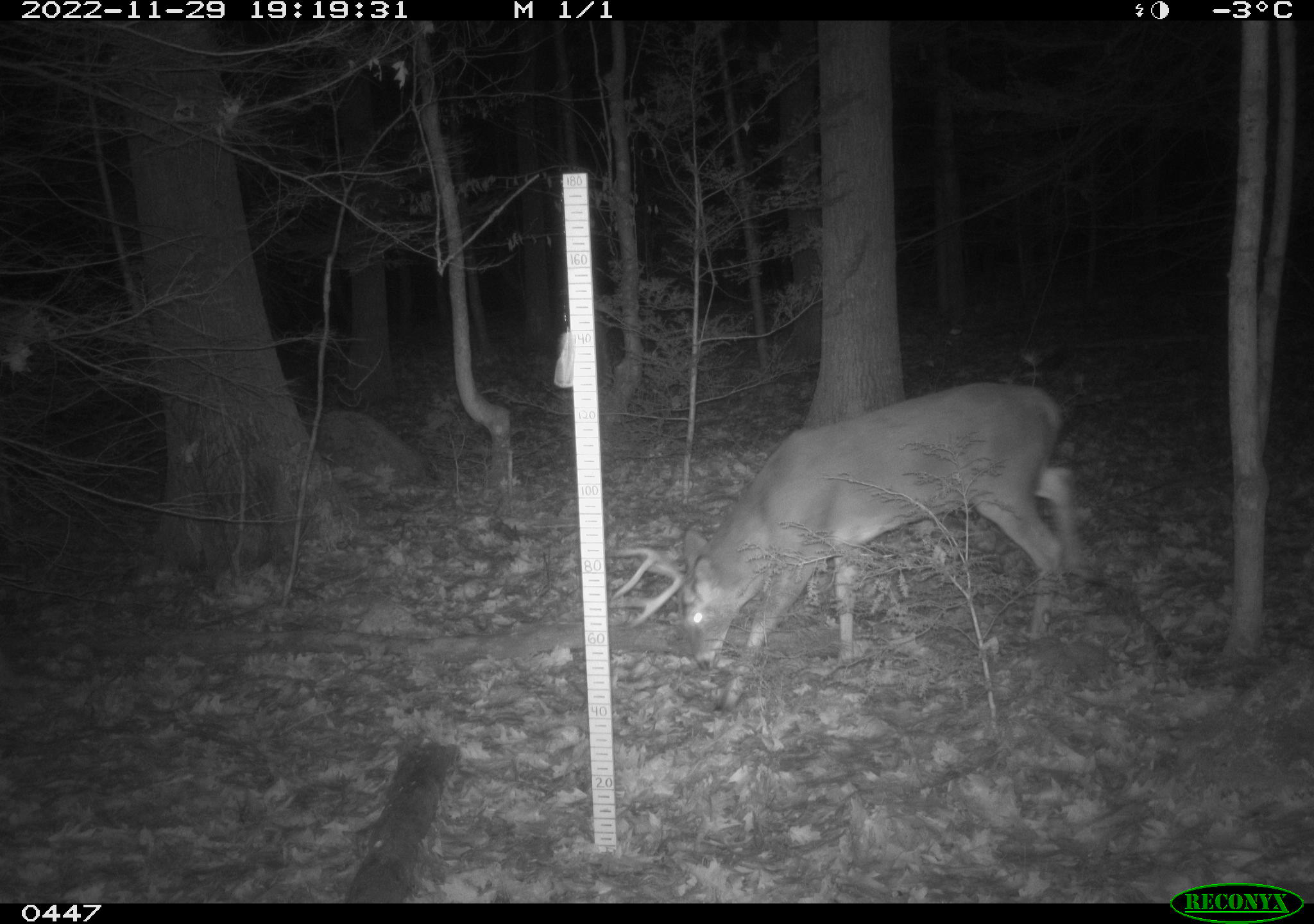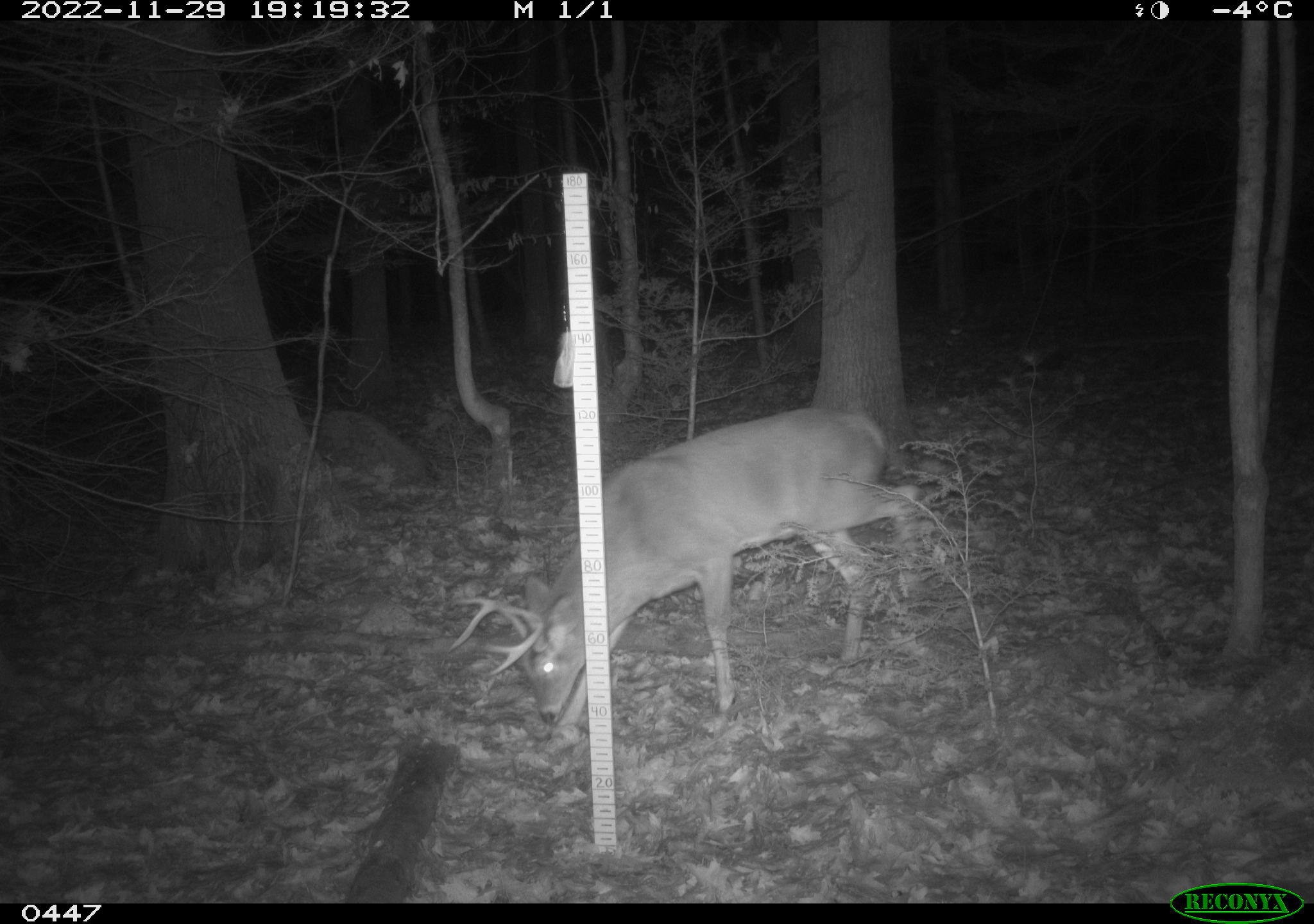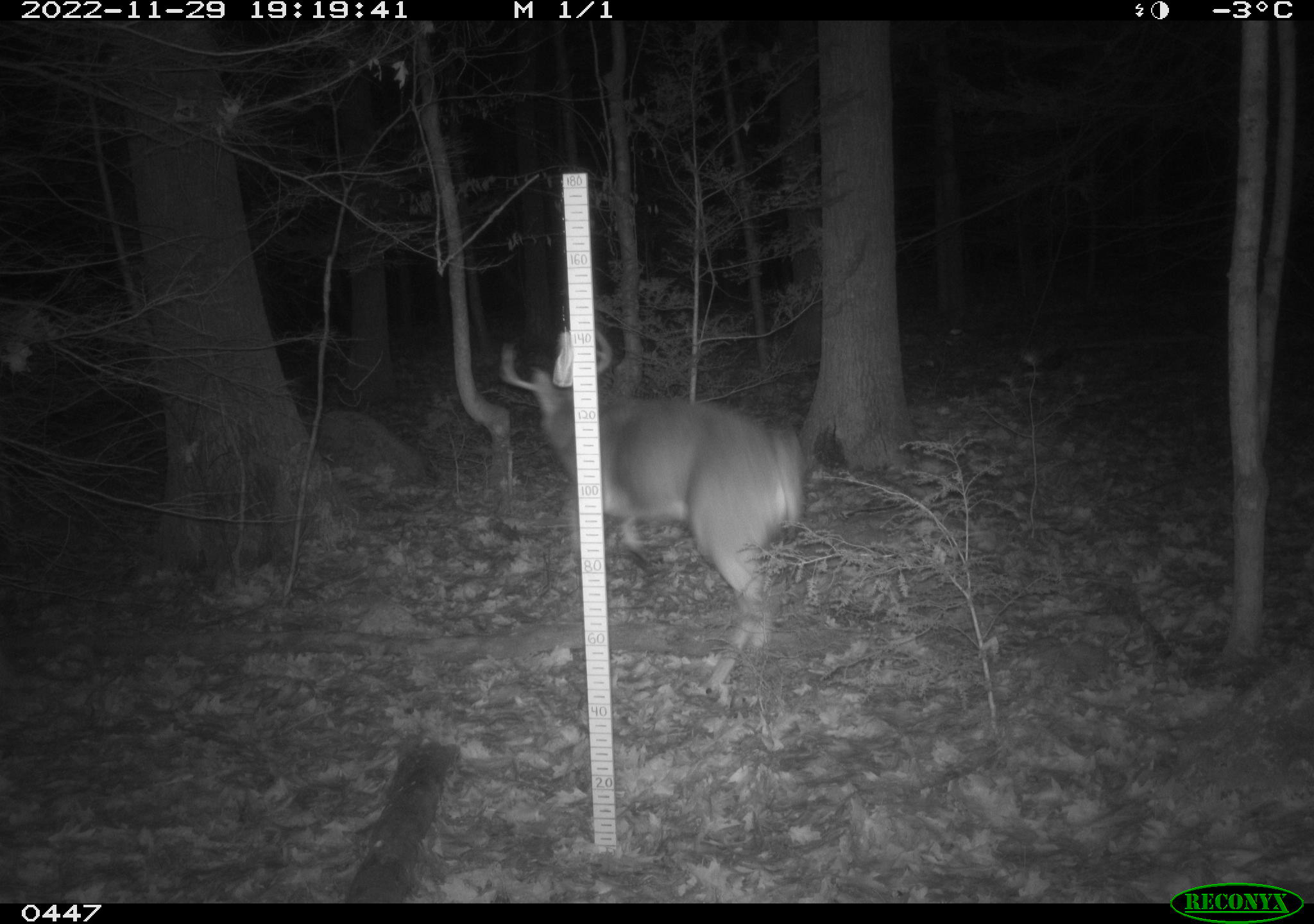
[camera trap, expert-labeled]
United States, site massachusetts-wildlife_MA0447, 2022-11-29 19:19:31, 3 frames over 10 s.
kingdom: Animalia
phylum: Chordata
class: Mammalia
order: Artiodactyla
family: Cervidae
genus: Odocoileus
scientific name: Odocoileus virginianus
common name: white-tailed deer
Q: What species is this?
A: White-tailed deer (Odocoileus virginianus).